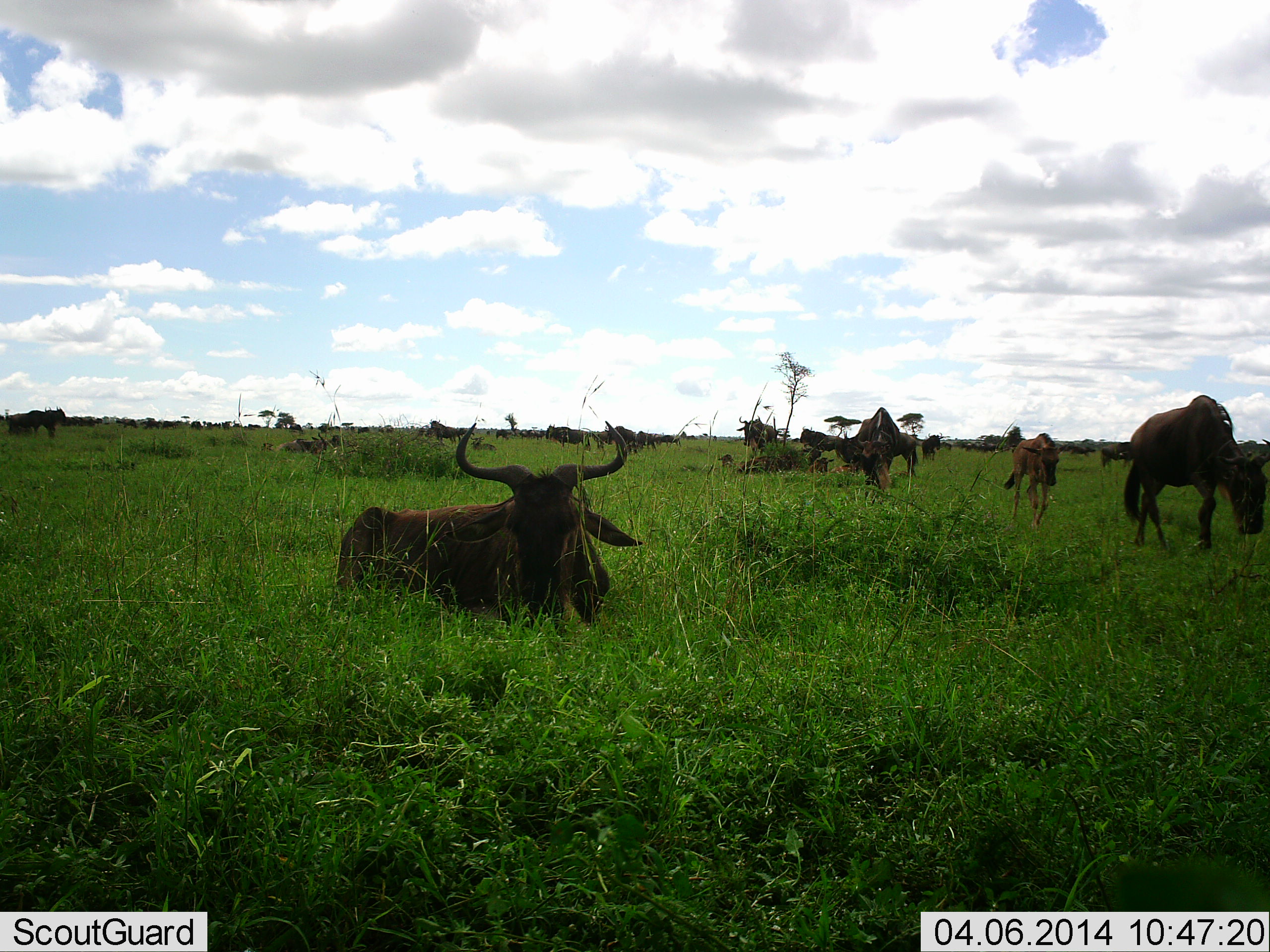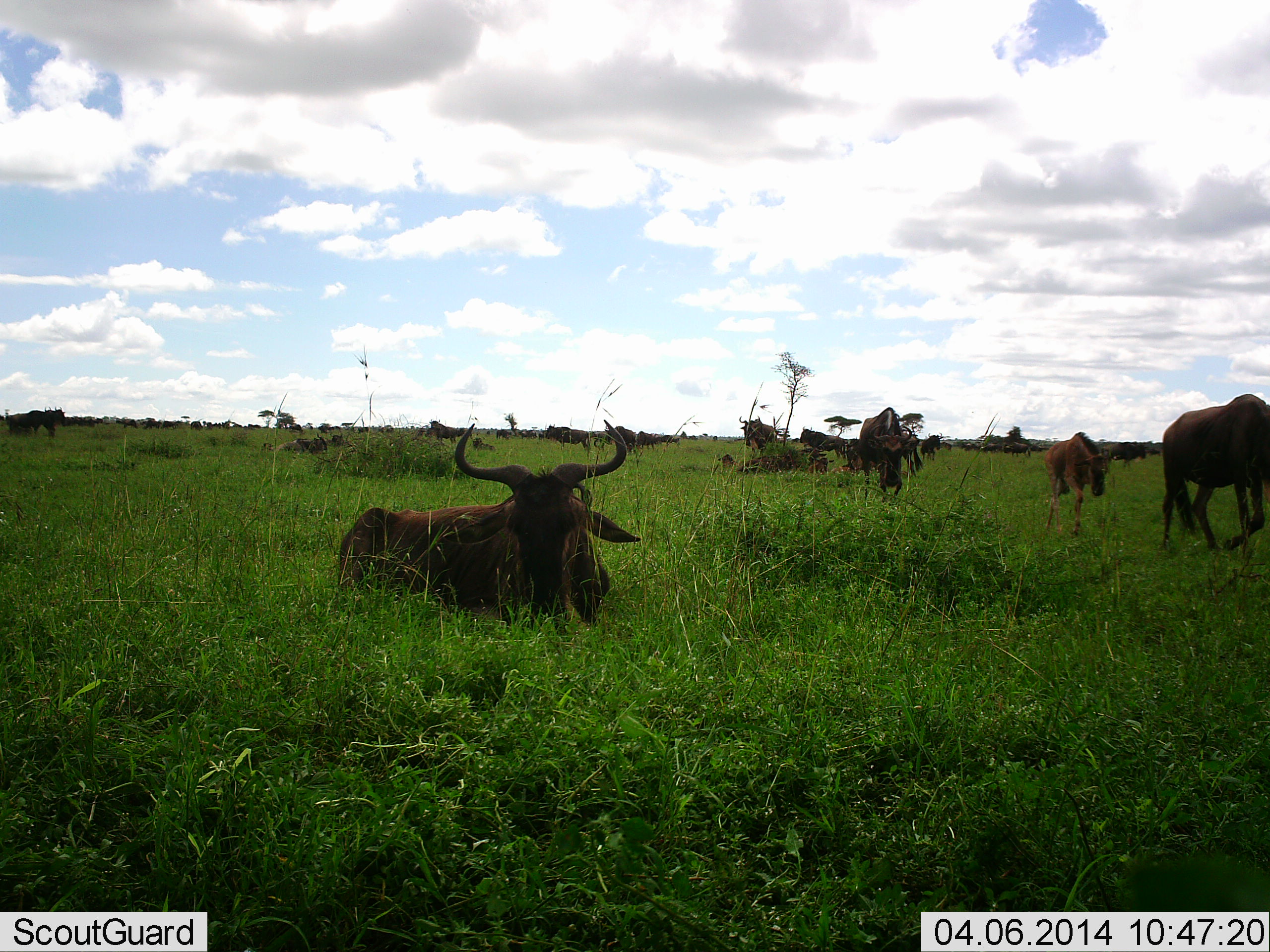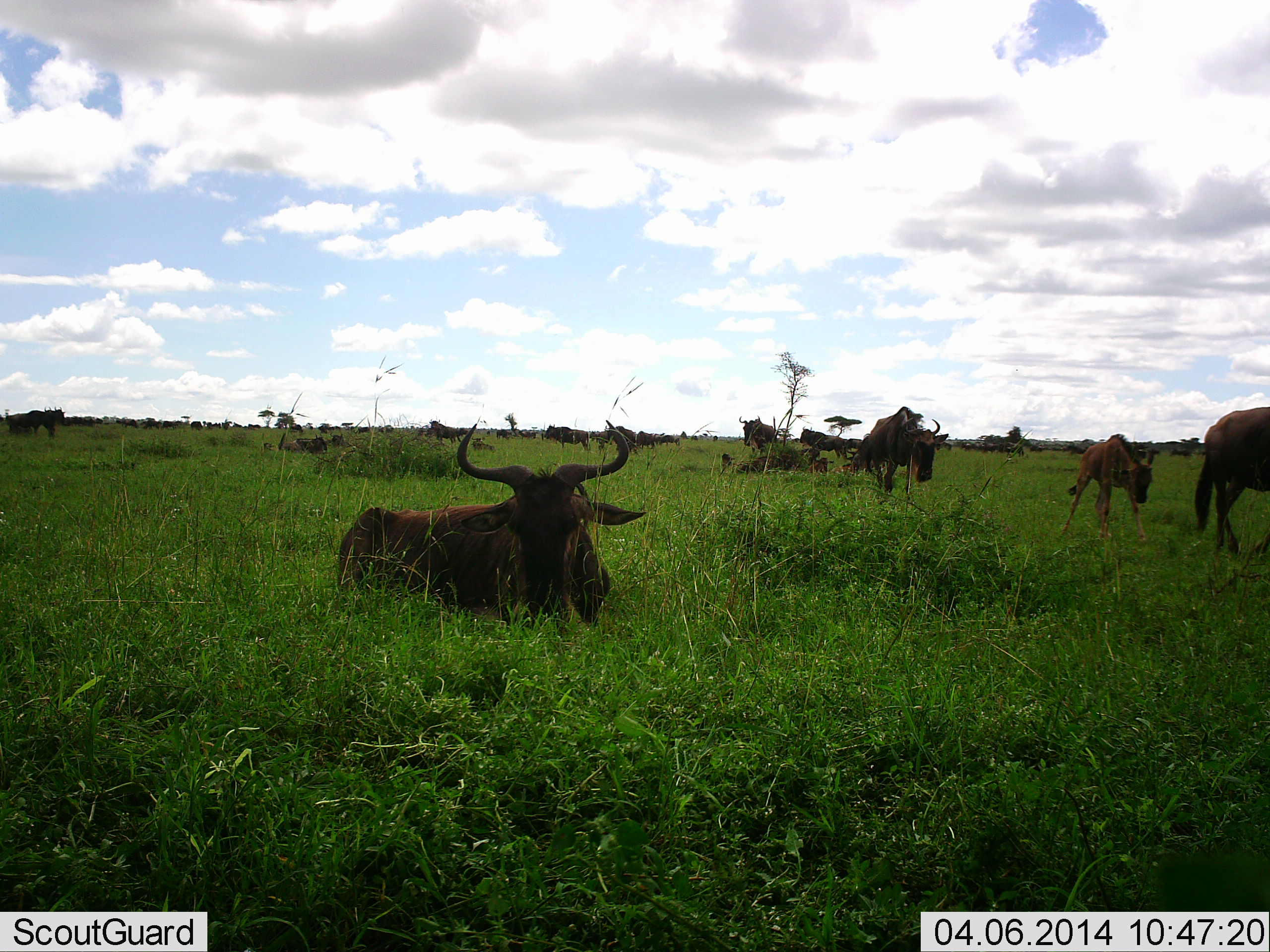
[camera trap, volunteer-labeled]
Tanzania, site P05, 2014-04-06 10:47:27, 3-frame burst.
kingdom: Animalia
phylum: Chordata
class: Mammalia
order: Artiodactyla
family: Bovidae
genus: Connochaetes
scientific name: Connochaetes taurinus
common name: blue wildebeest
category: wildebeest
Wildebeest (blue wildebeest) (Connochaetes taurinus), count 11-50. Behavior (volunteer vote fractions): standing 39%, resting 86%, moving 72%, interacting 8%. Young present (vote fraction): 44%. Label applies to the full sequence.